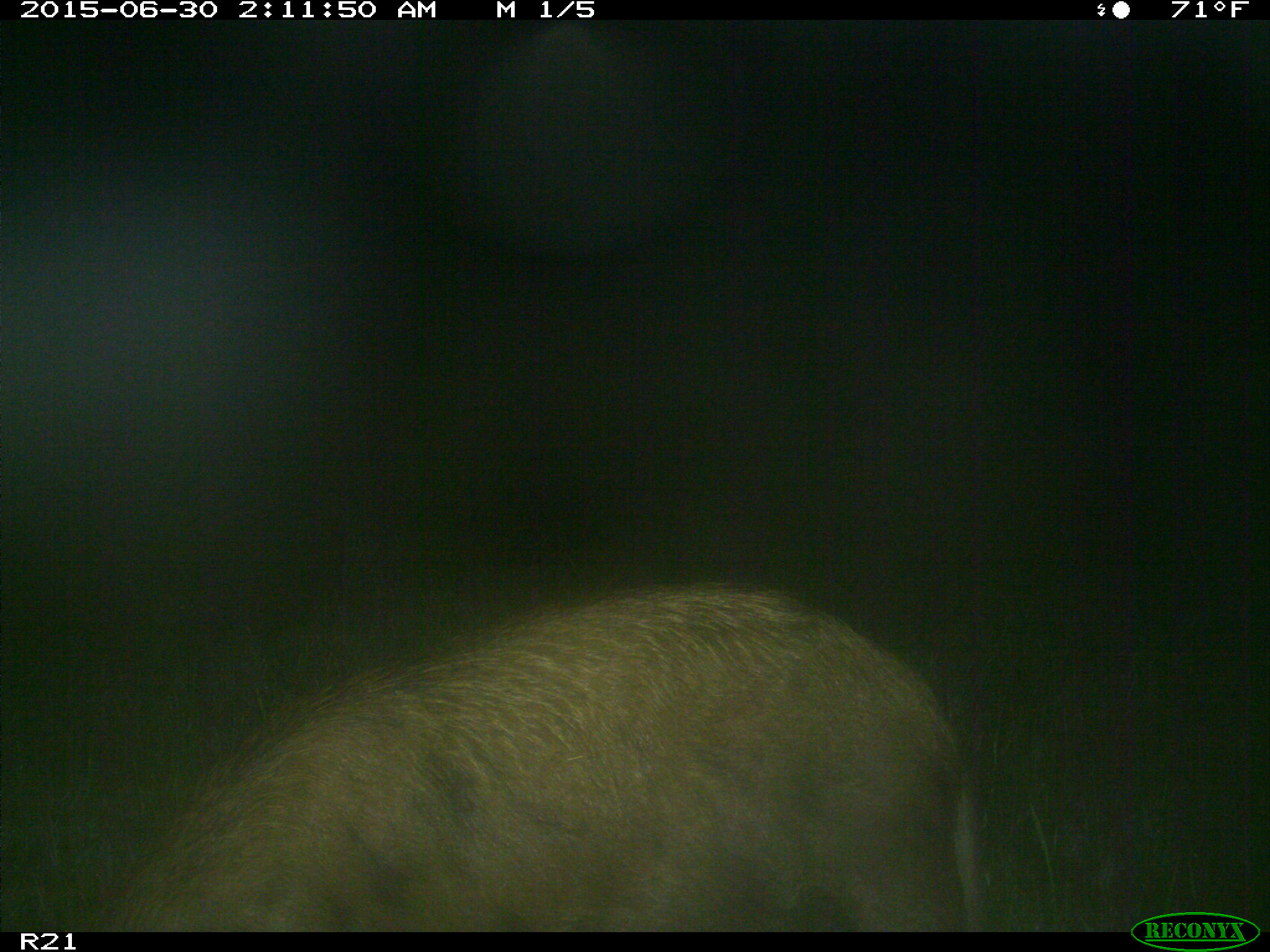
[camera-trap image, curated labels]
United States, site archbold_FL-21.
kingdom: Animalia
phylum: Chordata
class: Mammalia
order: Artiodactyla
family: Suidae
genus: Sus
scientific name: Sus scrofa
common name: wild boar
Sus scrofa (wild boar).